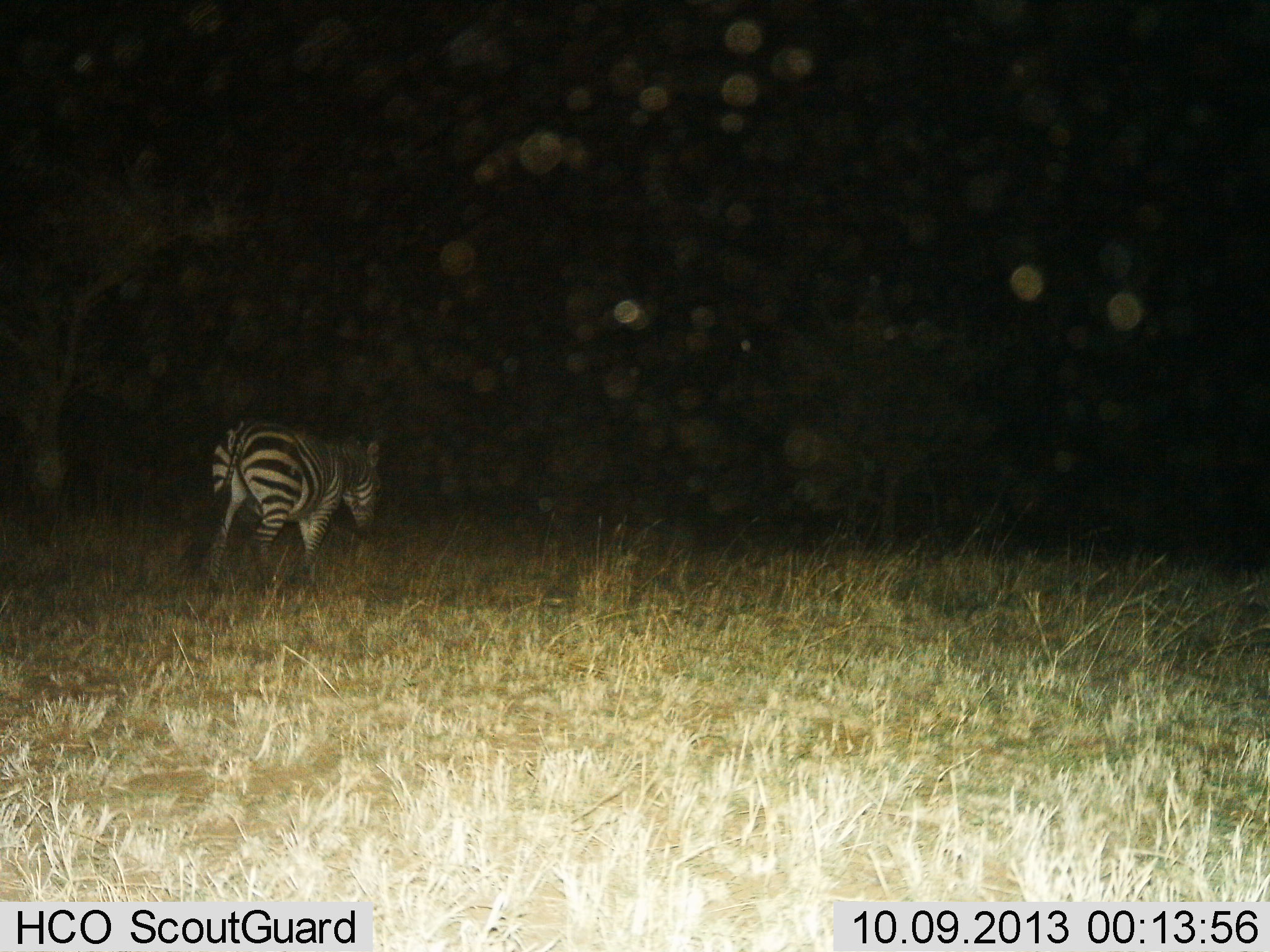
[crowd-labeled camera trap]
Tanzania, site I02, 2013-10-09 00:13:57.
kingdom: Animalia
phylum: Chordata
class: Mammalia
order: Perissodactyla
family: Equidae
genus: Equus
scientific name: Equus quagga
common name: plains zebra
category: zebra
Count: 1.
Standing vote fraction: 52%.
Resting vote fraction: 0%.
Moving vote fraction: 48%.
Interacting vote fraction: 0%.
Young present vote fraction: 4%.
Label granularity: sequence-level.